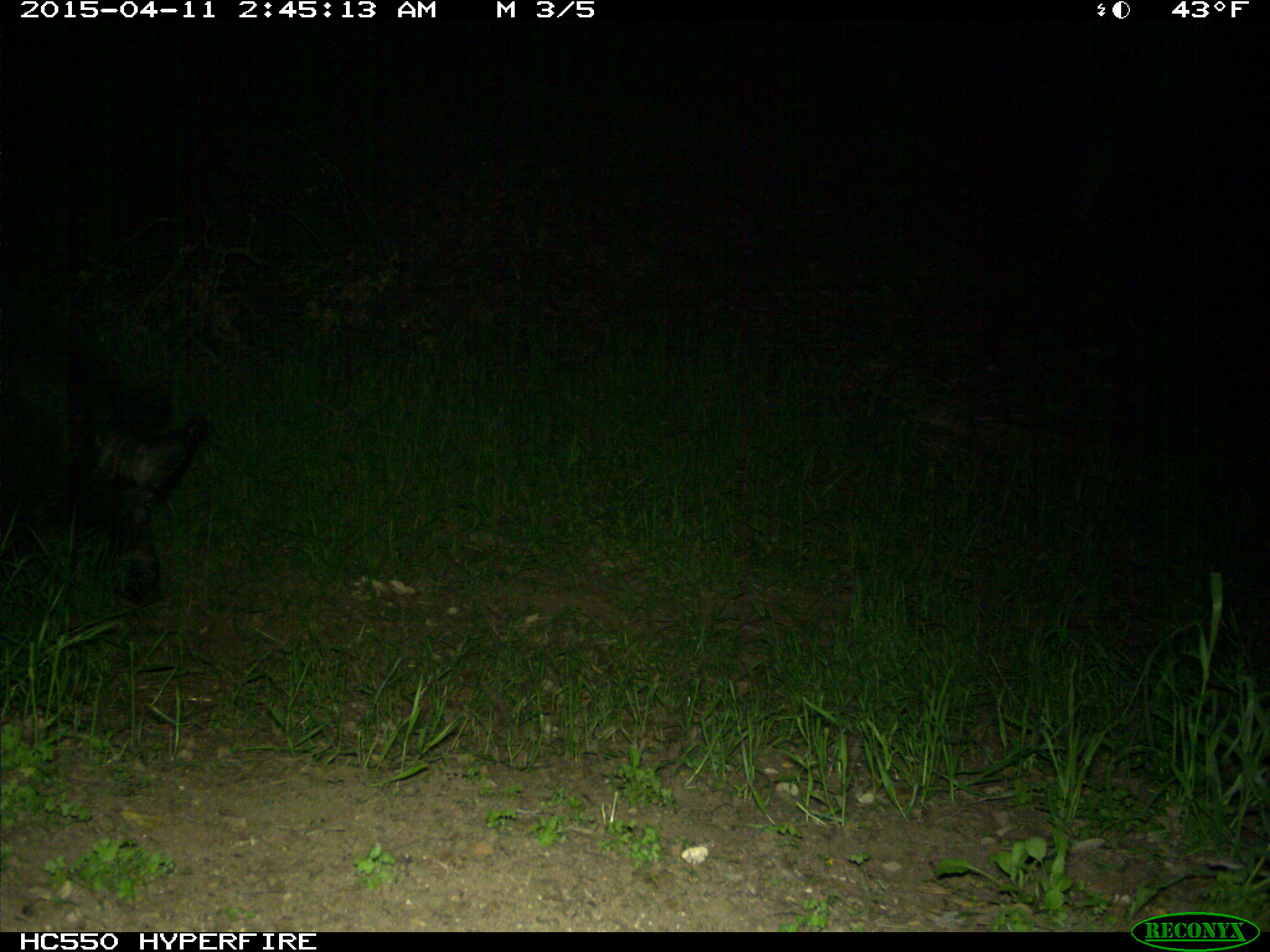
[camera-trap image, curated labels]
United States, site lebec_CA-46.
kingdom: Animalia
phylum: Chordata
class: Mammalia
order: Artiodactyla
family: Suidae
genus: Sus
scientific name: Sus scrofa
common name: wild boar